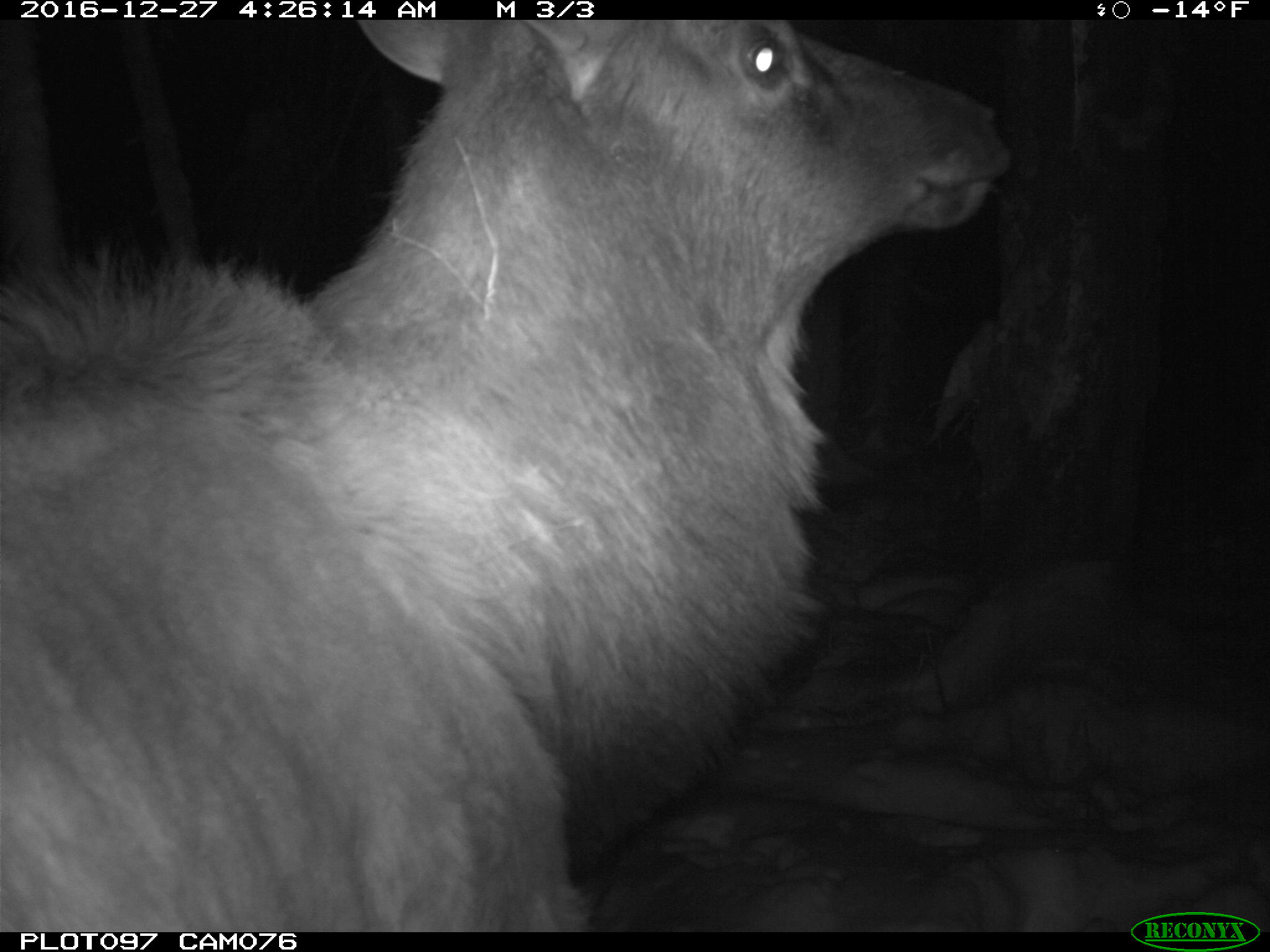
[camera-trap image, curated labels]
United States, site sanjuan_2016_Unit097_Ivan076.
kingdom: Animalia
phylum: Chordata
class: Mammalia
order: Artiodactyla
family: Cervidae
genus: Cervus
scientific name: Cervus elaphus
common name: red deer